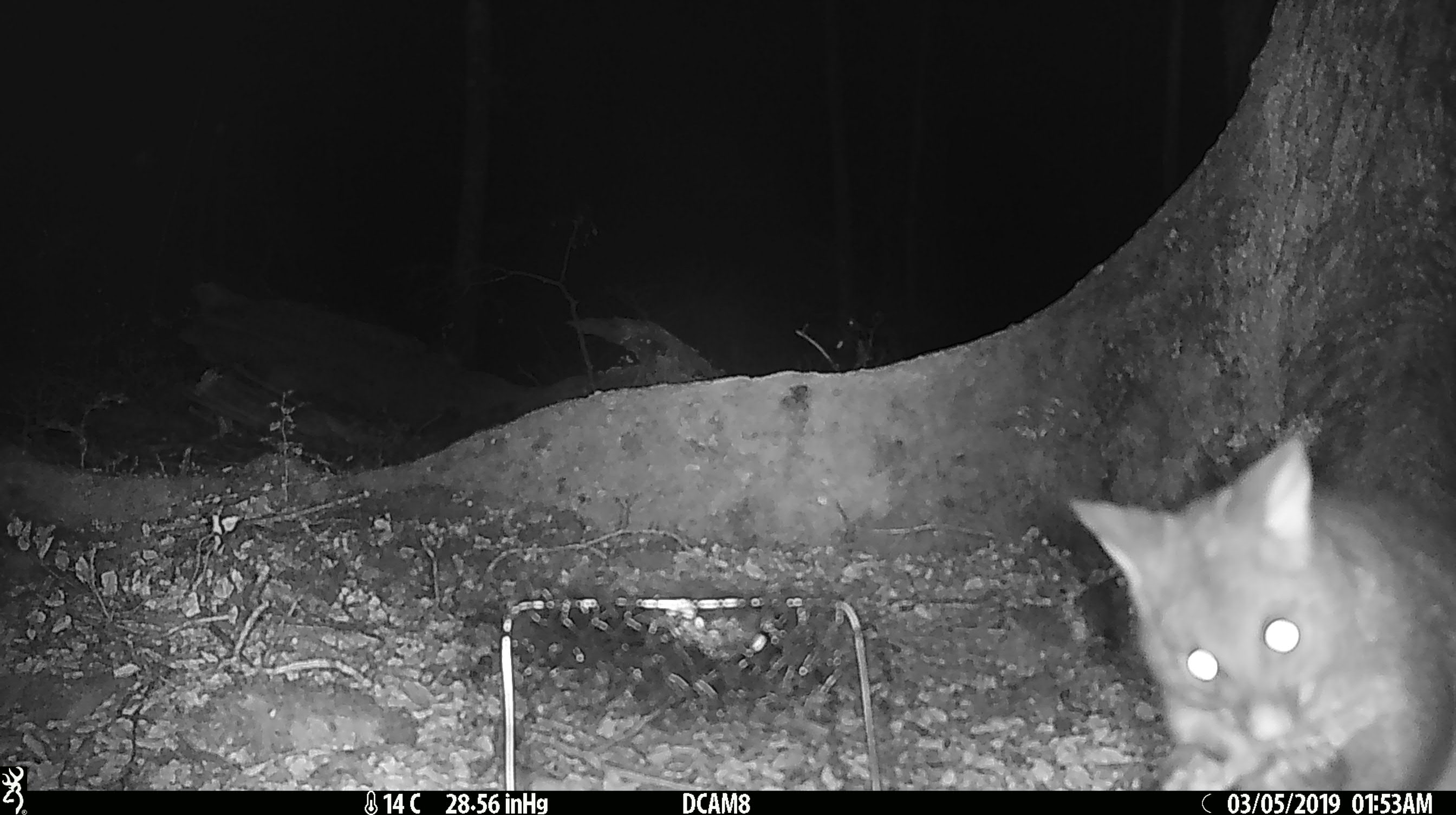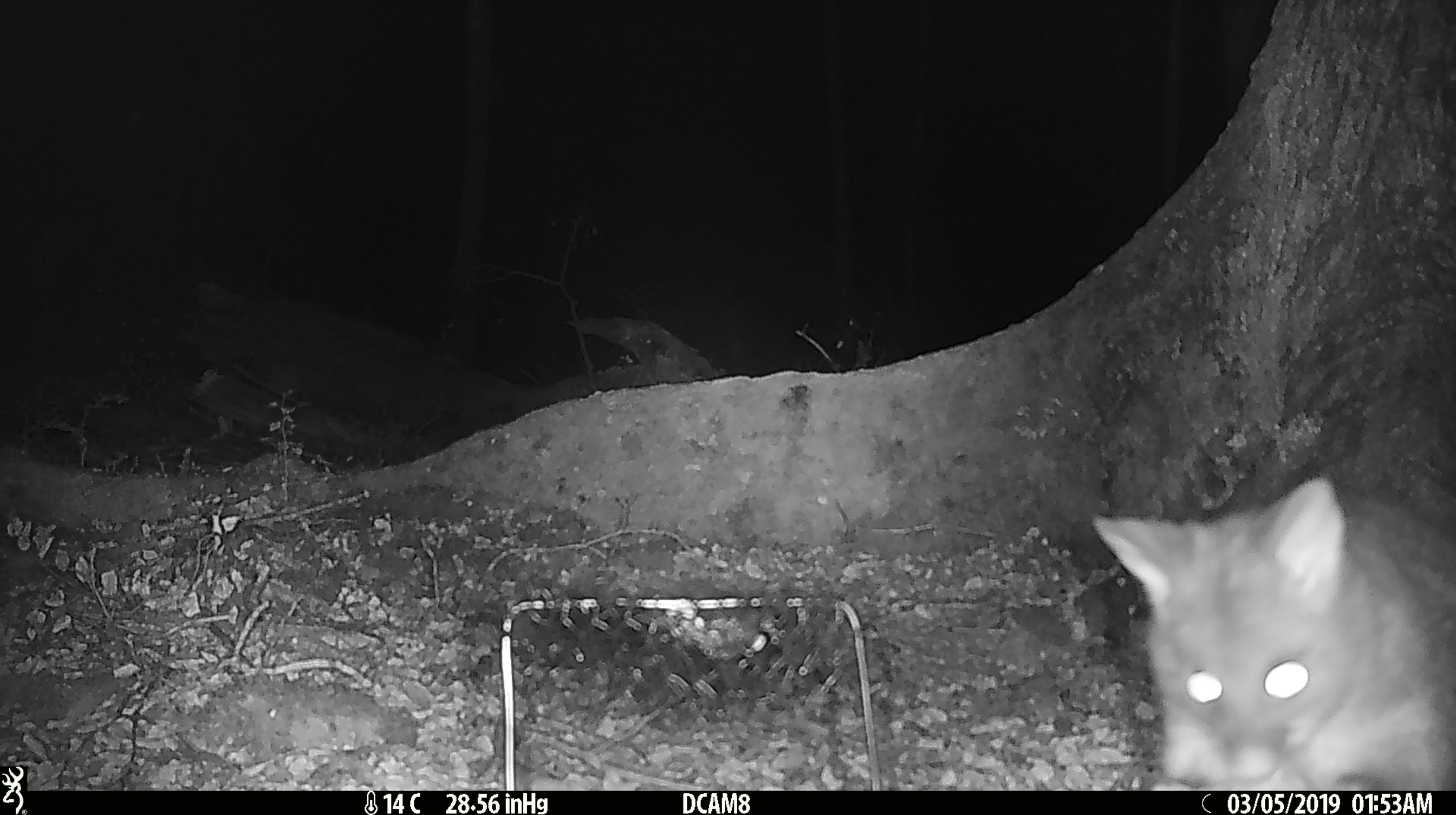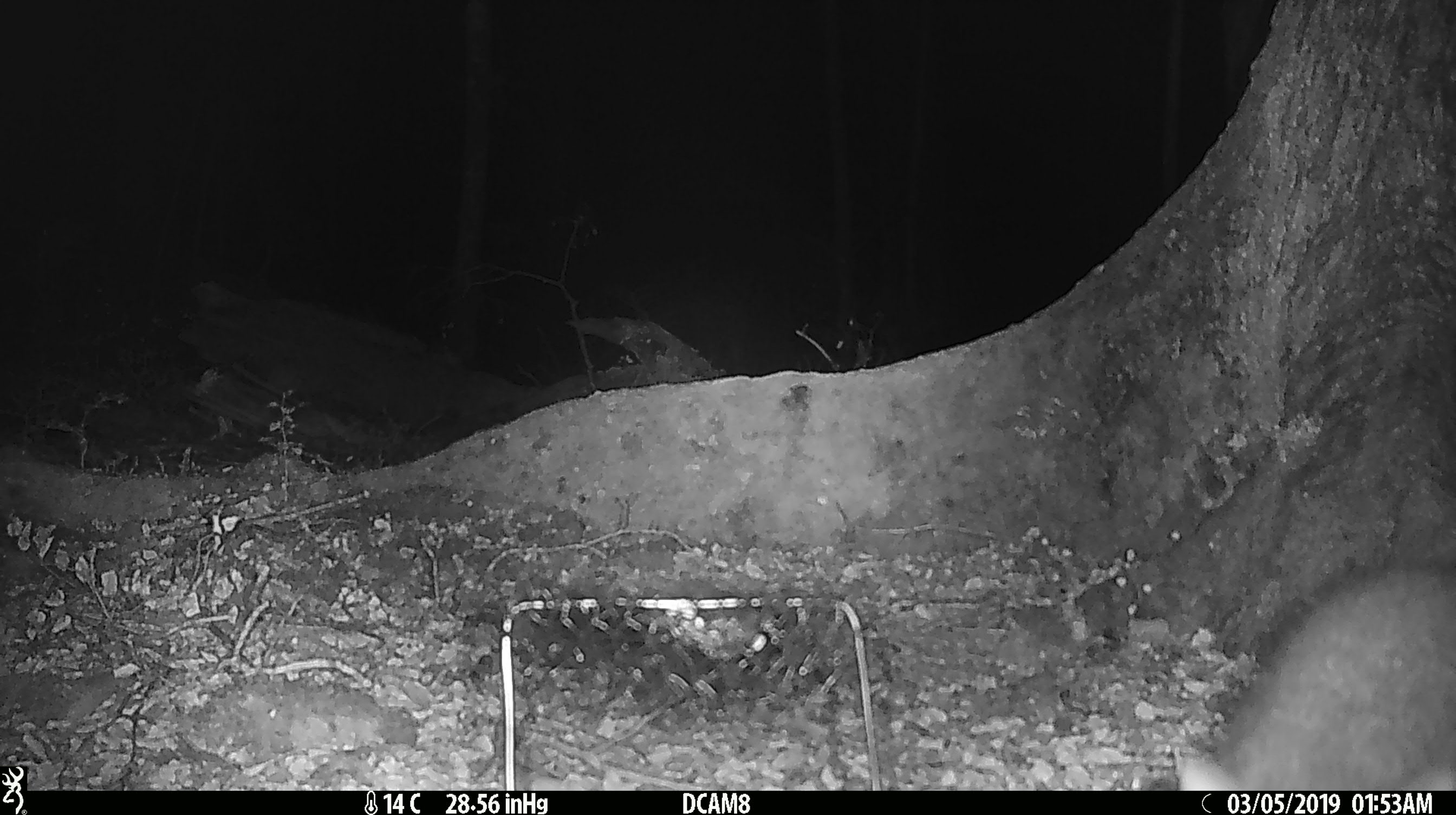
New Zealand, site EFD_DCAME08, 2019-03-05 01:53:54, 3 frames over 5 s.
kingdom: Animalia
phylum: Chordata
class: Mammalia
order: Diprotodontia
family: Phalangeridae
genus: Trichosurus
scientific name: Trichosurus vulpecula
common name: common brushtail possum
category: possum